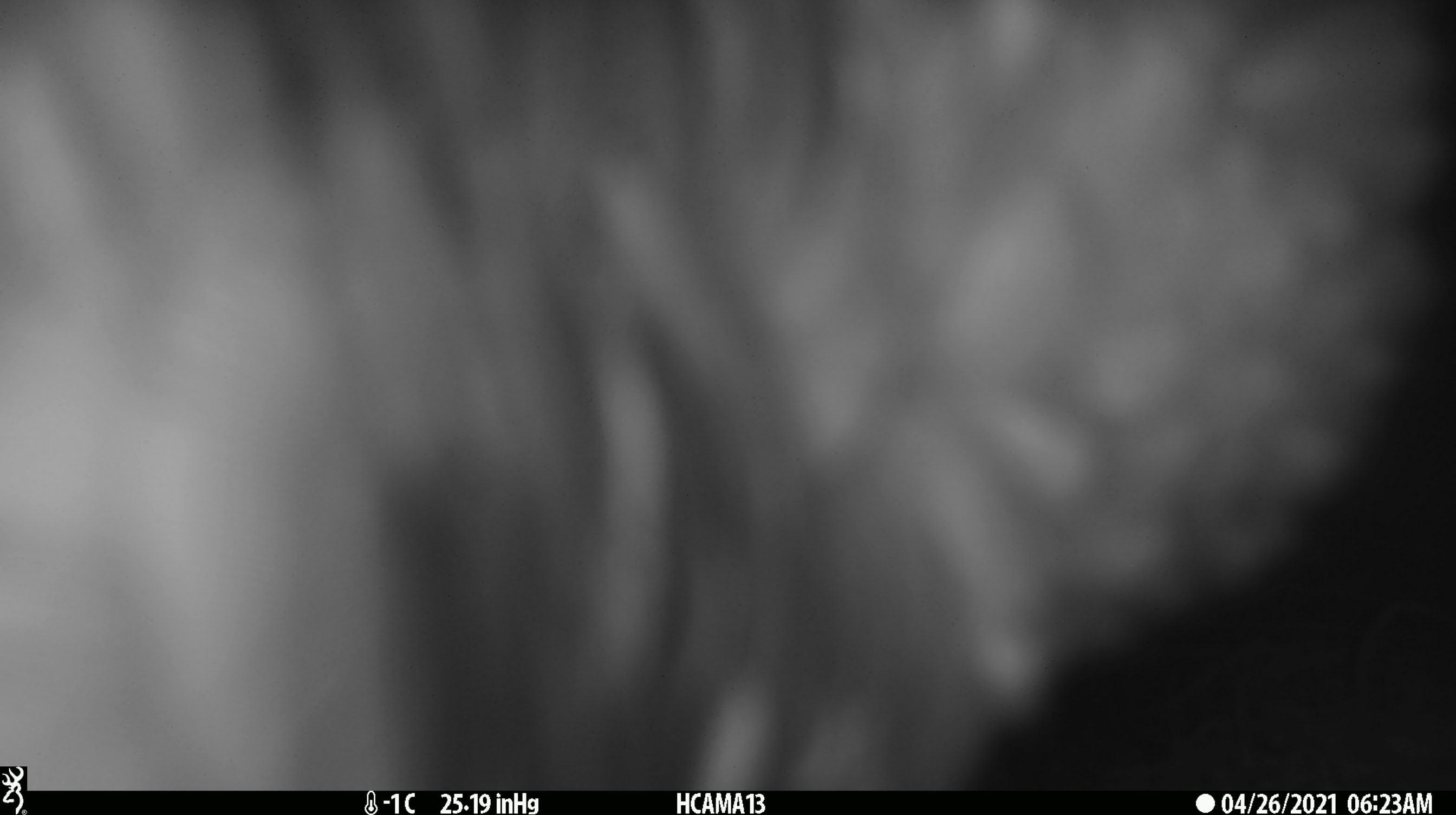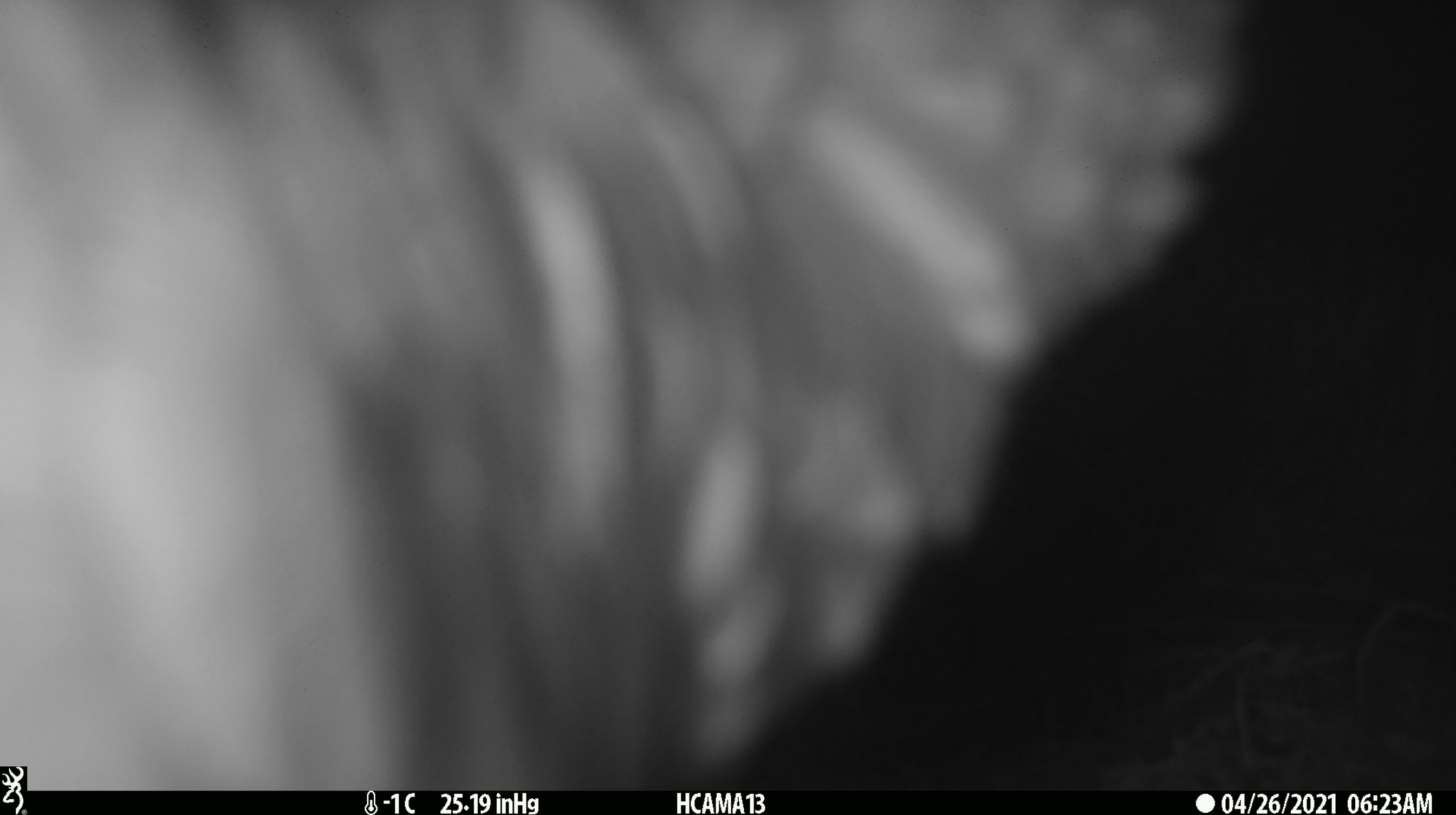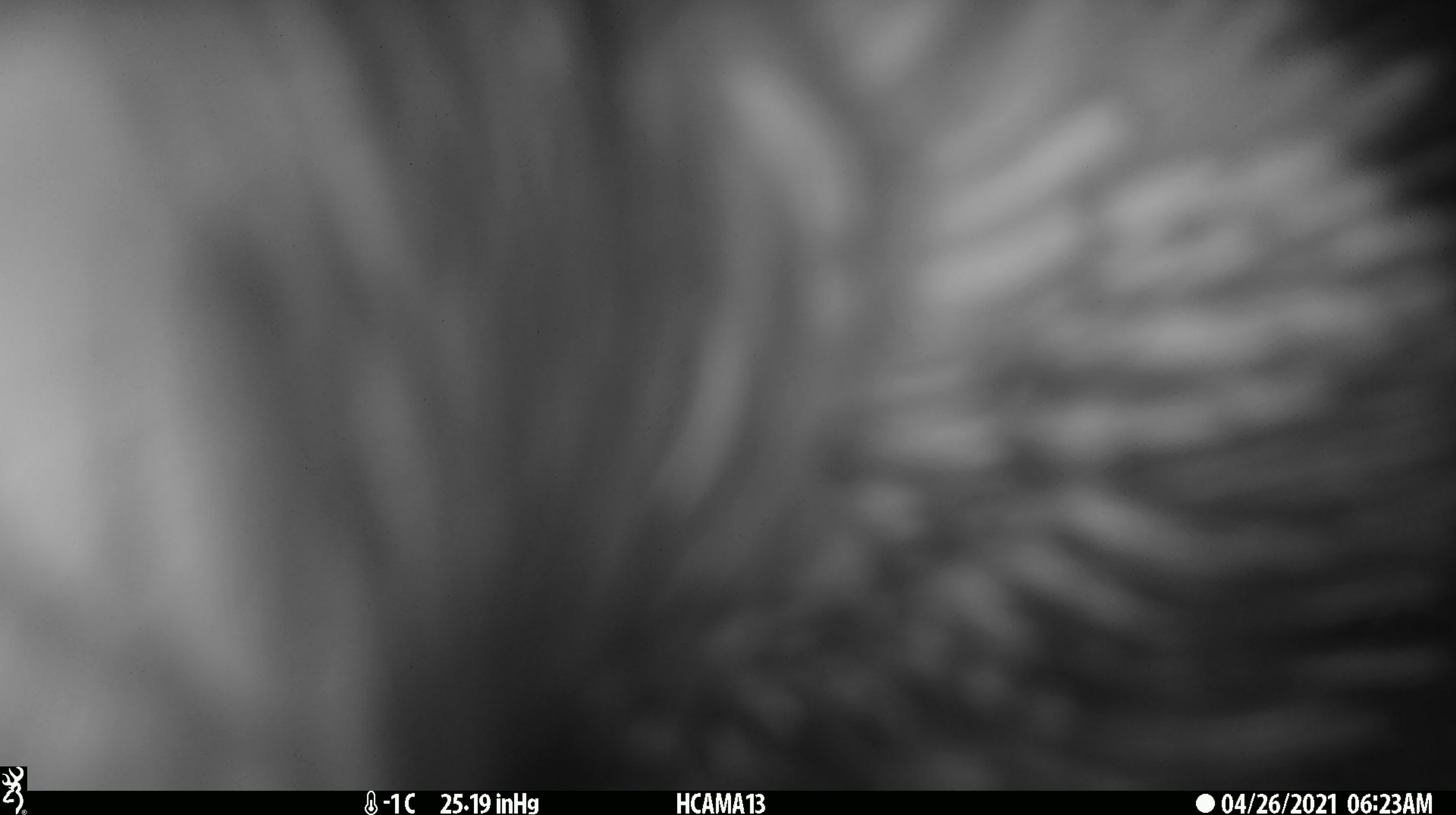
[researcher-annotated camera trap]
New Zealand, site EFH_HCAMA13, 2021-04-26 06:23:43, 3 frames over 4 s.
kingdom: Animalia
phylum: Chordata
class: Aves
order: Psittaciformes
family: Strigopidae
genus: Nestor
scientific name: Nestor notabilis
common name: kea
Kea (Nestor notabilis).